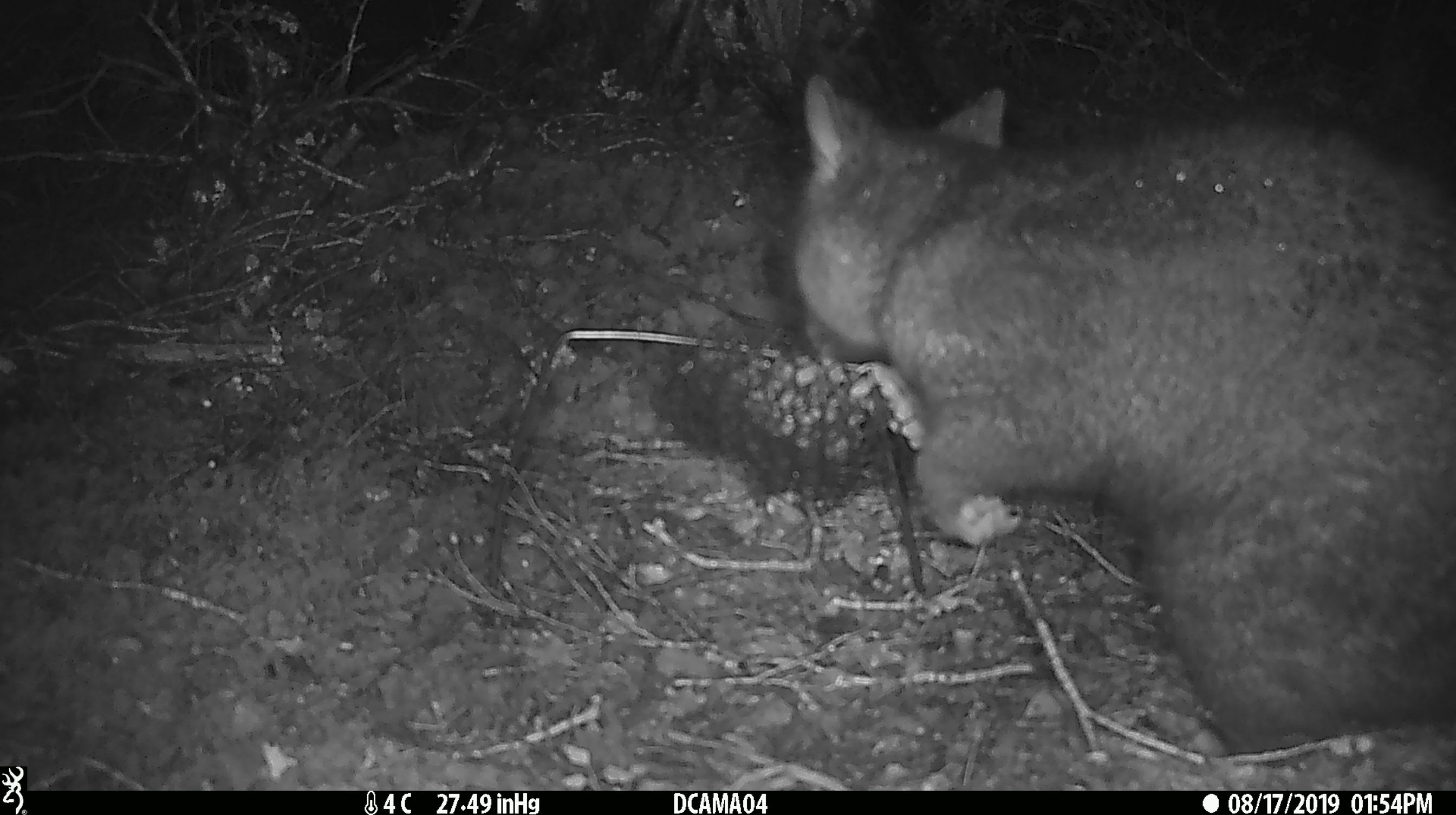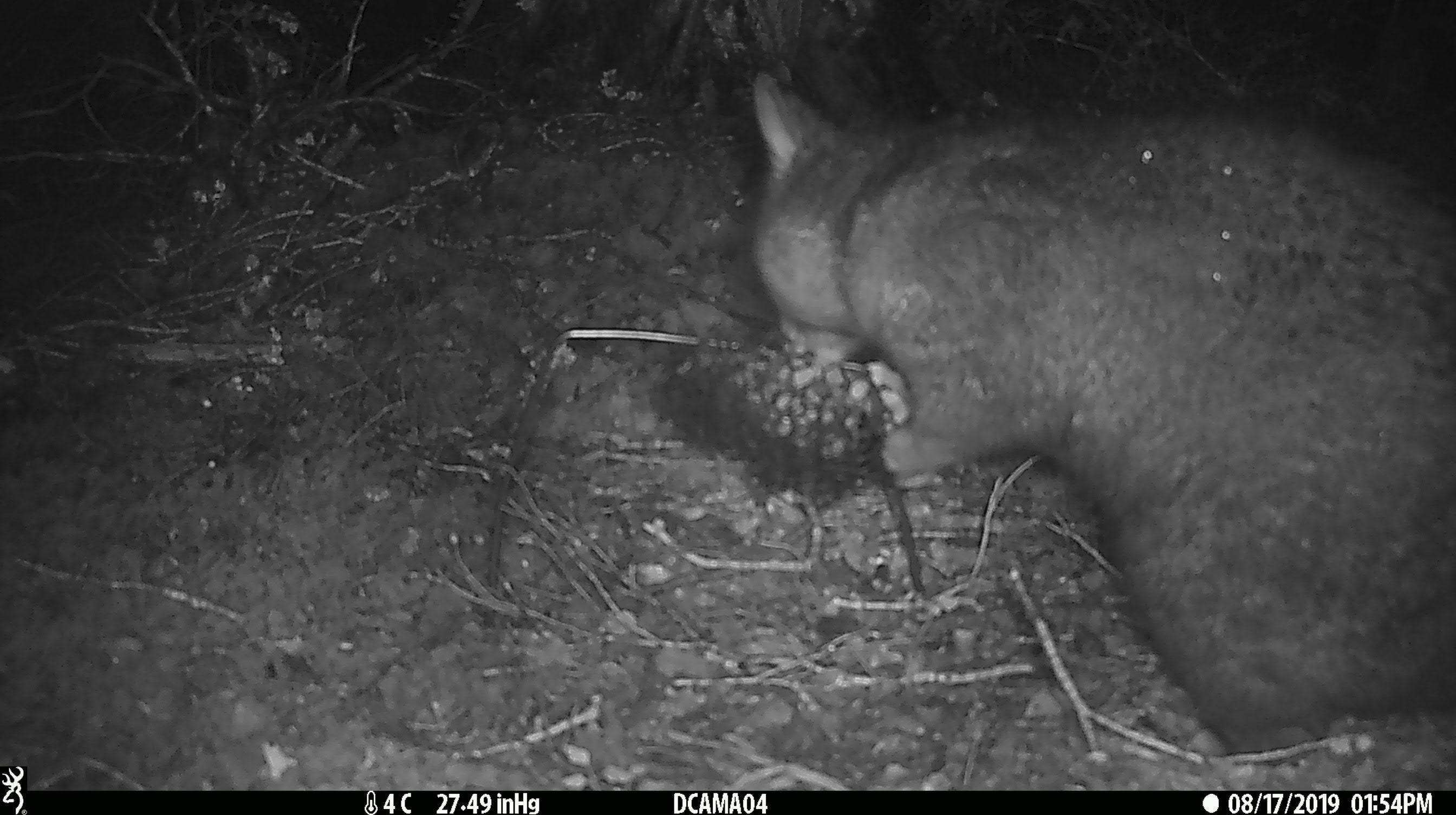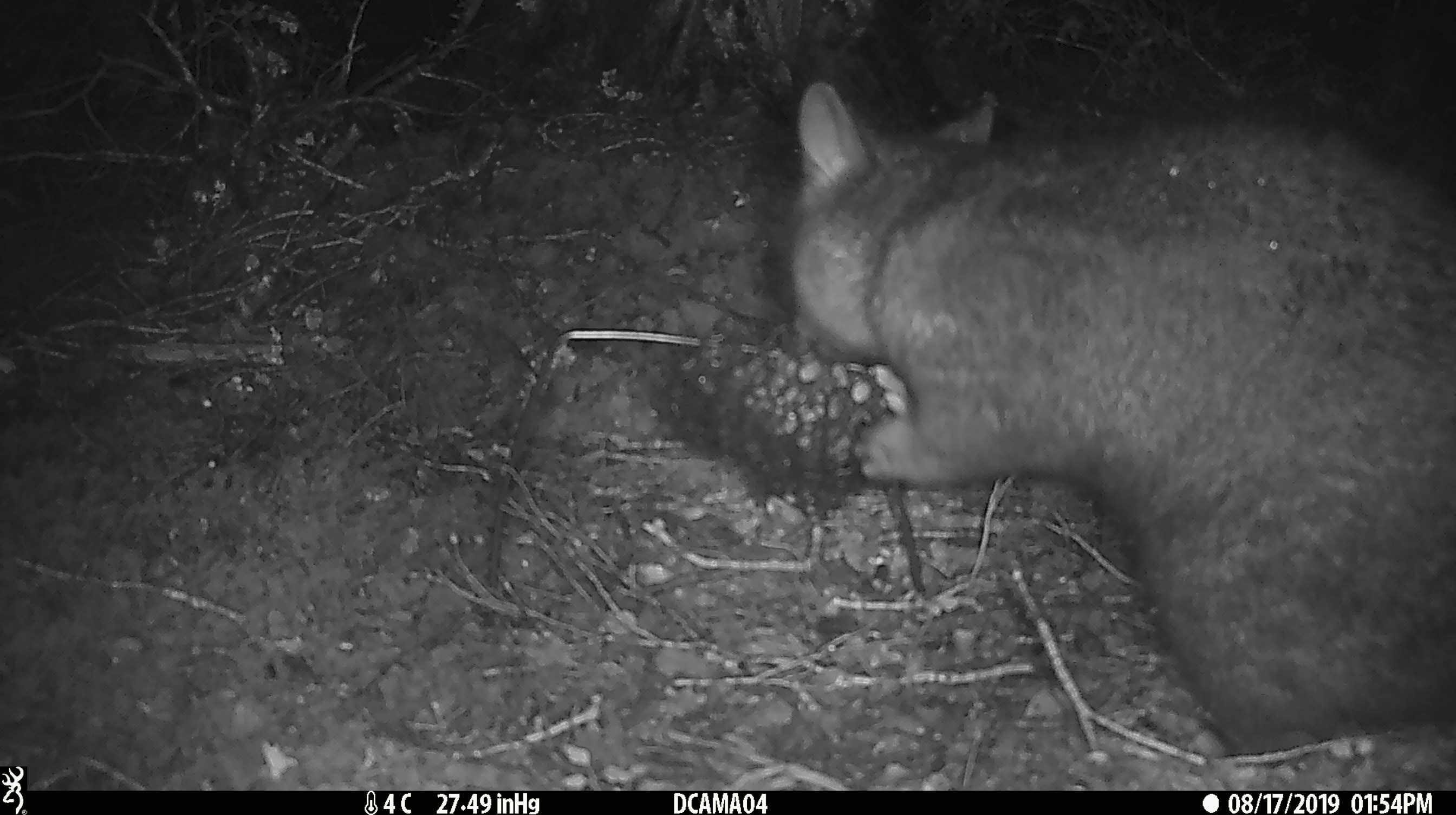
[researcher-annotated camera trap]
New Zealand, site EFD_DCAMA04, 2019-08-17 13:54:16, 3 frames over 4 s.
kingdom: Animalia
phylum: Chordata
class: Mammalia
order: Diprotodontia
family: Phalangeridae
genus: Trichosurus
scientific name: Trichosurus vulpecula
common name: common brushtail possum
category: possum